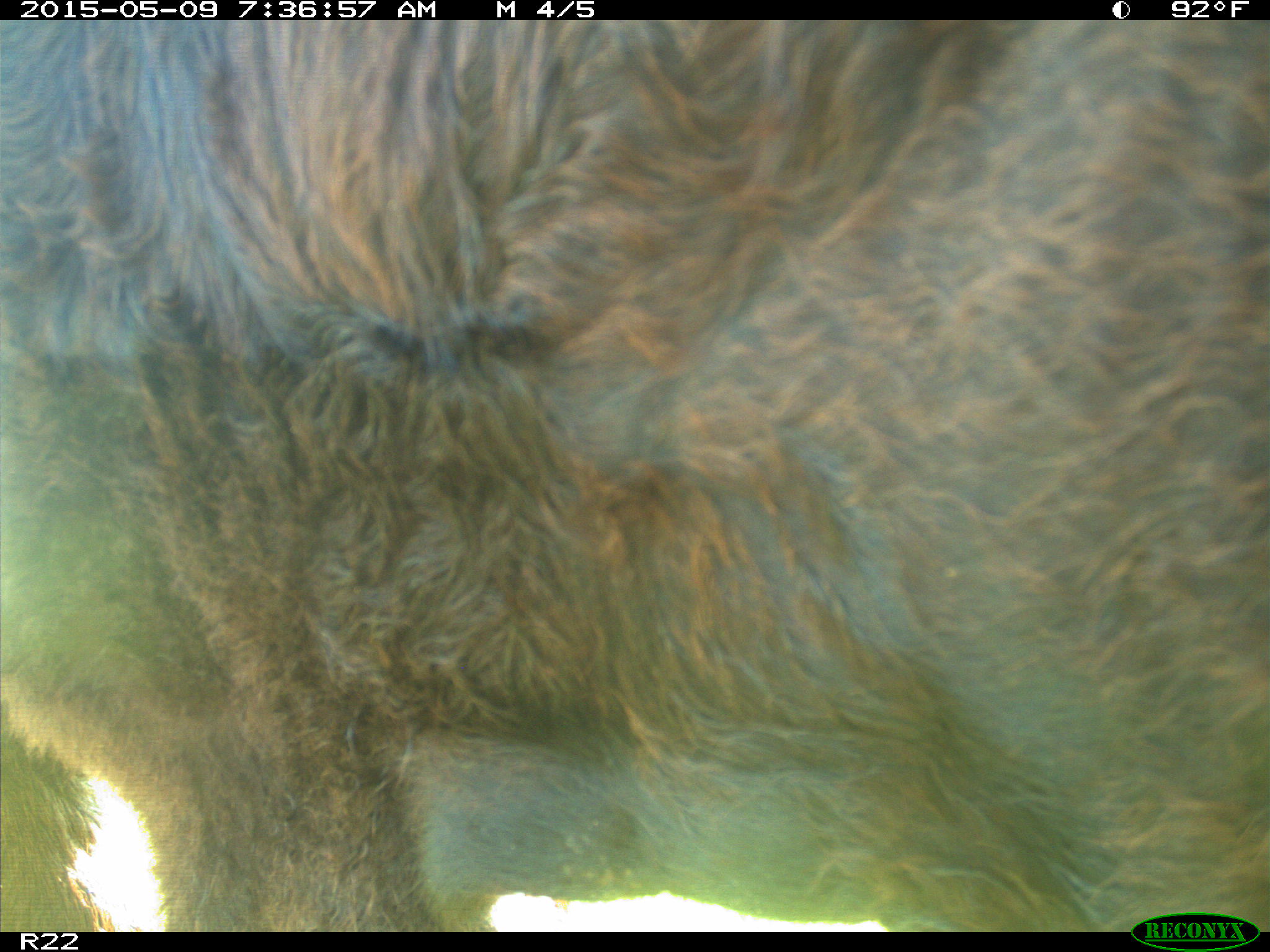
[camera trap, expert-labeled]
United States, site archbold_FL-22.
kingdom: Animalia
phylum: Chordata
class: Mammalia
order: Artiodactyla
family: Bovidae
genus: Bos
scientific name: Bos taurus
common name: domestic cow